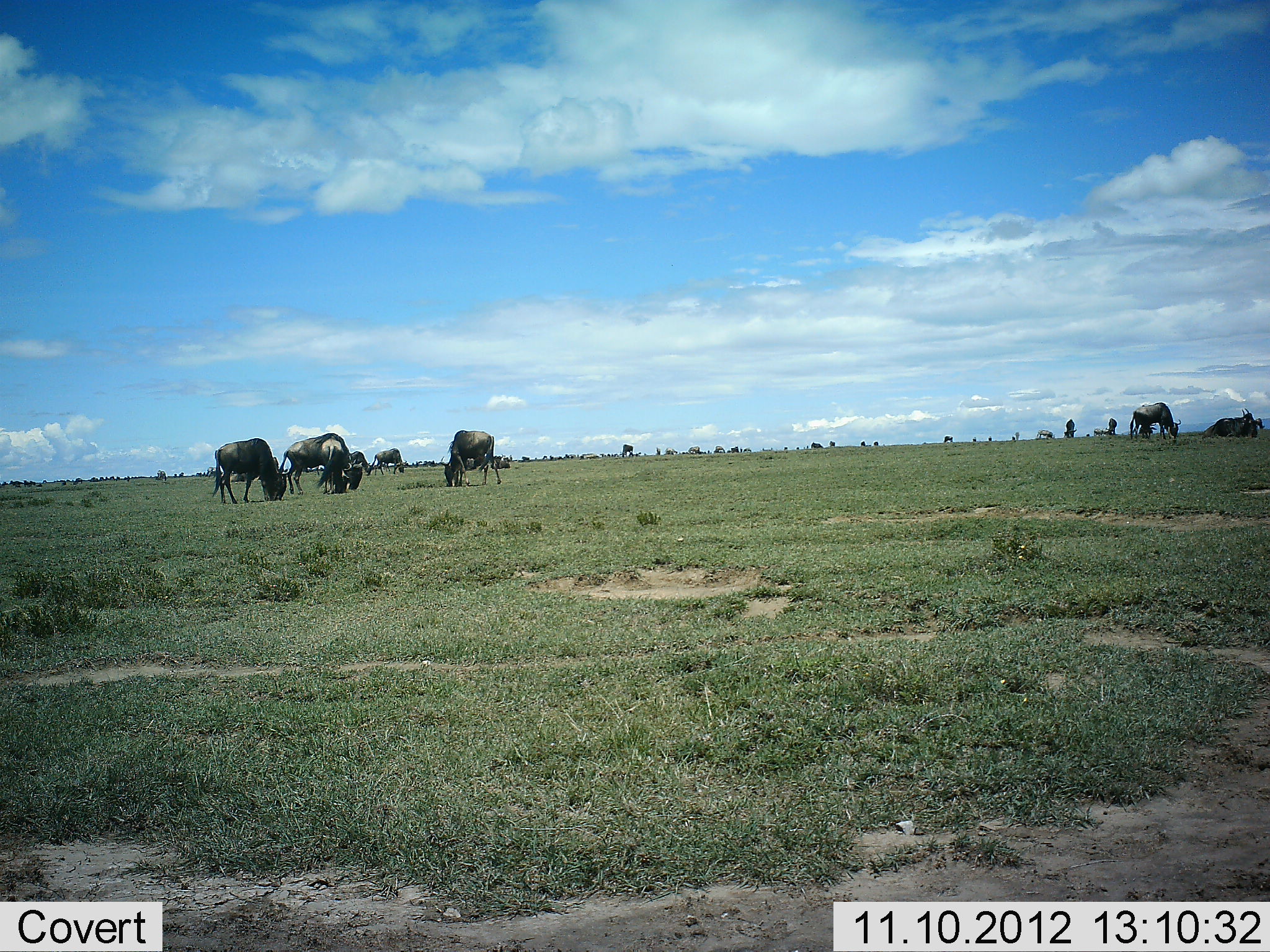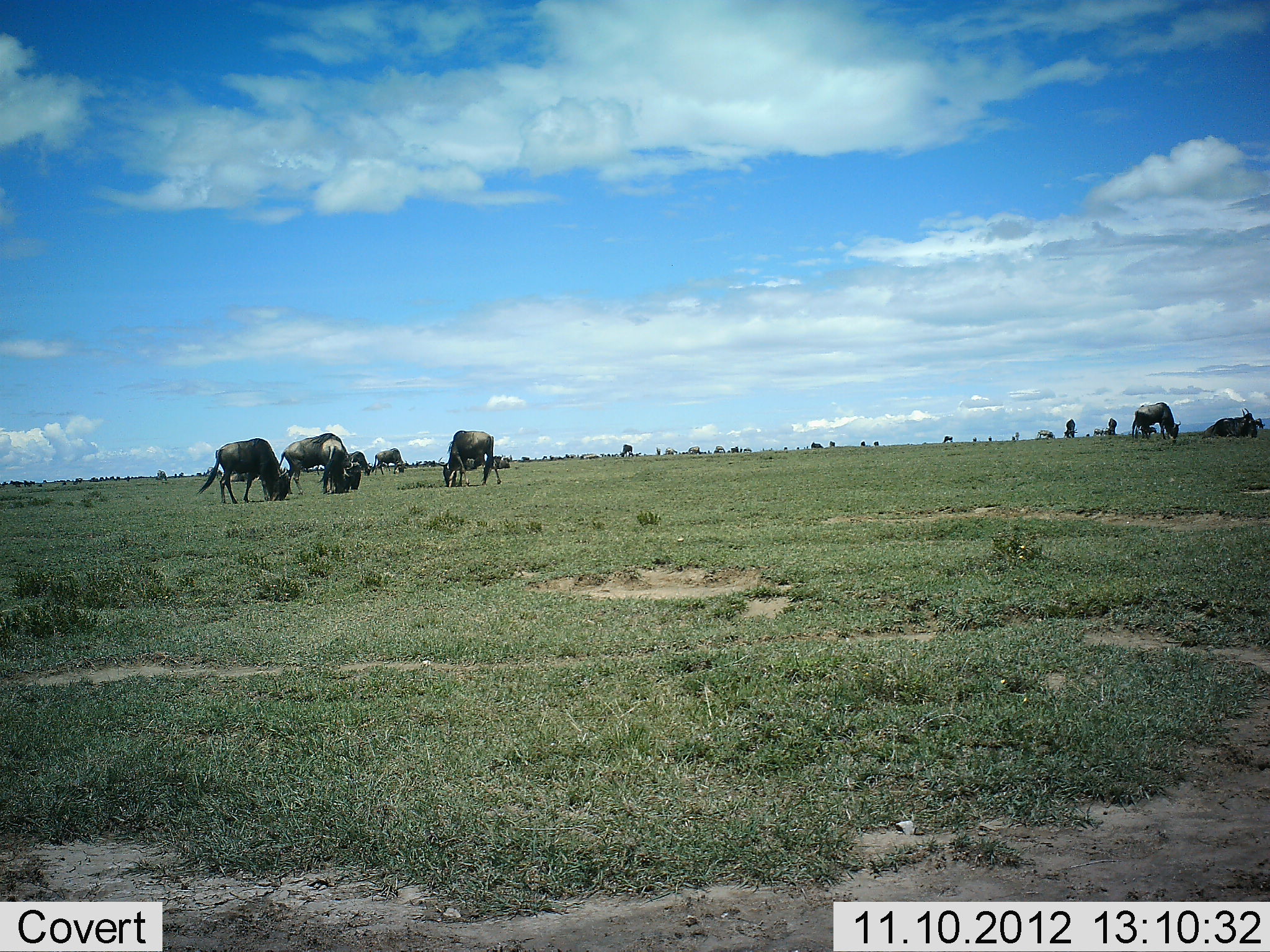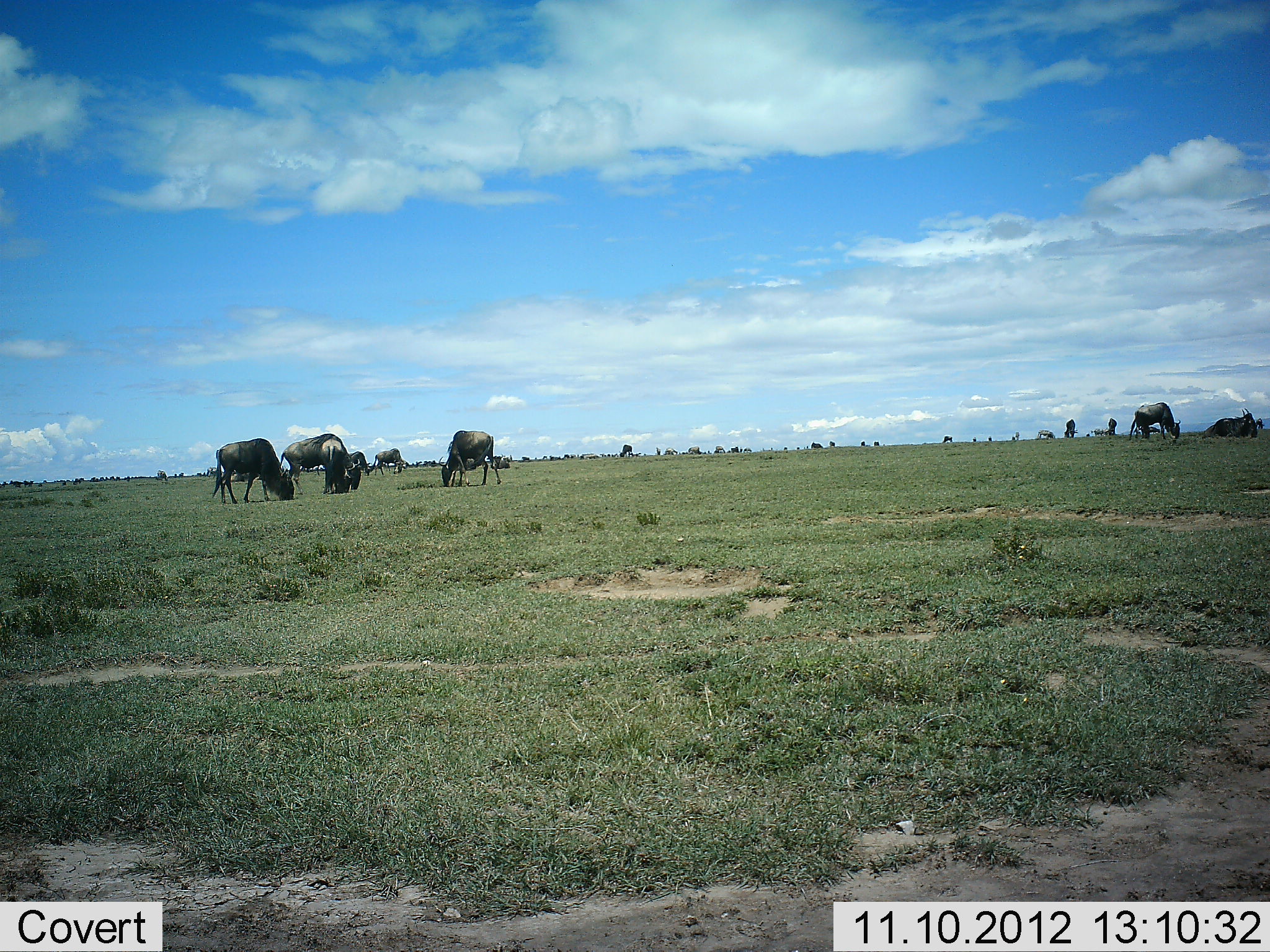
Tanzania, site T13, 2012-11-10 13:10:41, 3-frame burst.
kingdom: Animalia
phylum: Chordata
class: Mammalia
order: Artiodactyla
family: Bovidae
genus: Connochaetes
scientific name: Connochaetes taurinus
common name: blue wildebeest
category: wildebeest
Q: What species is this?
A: Wildebeest (blue wildebeest) (Connochaetes taurinus).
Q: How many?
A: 11-50.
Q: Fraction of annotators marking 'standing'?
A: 50%.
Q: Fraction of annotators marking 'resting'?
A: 20%.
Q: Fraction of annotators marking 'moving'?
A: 20%.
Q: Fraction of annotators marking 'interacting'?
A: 0%.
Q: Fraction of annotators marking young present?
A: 0%.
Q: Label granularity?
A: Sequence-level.